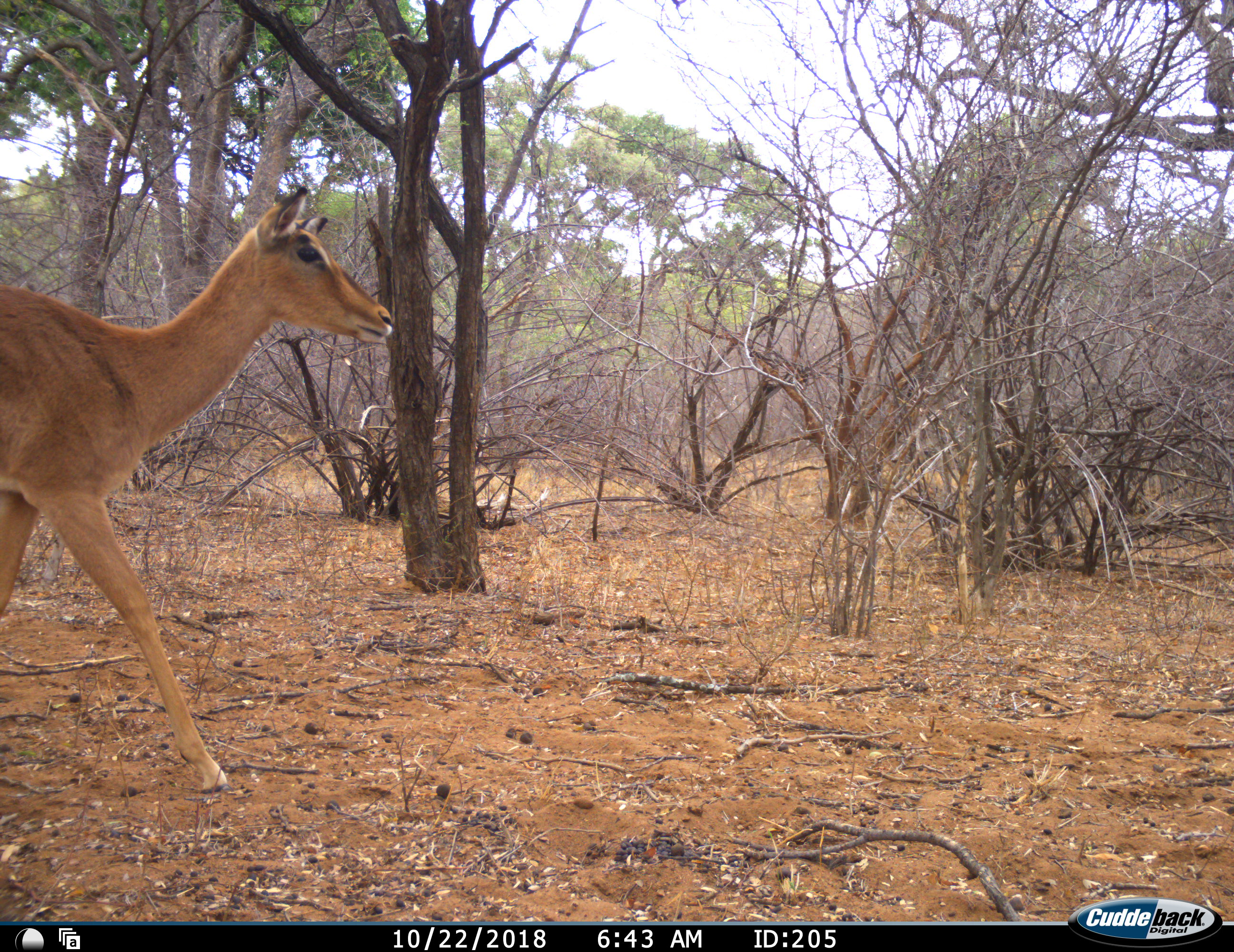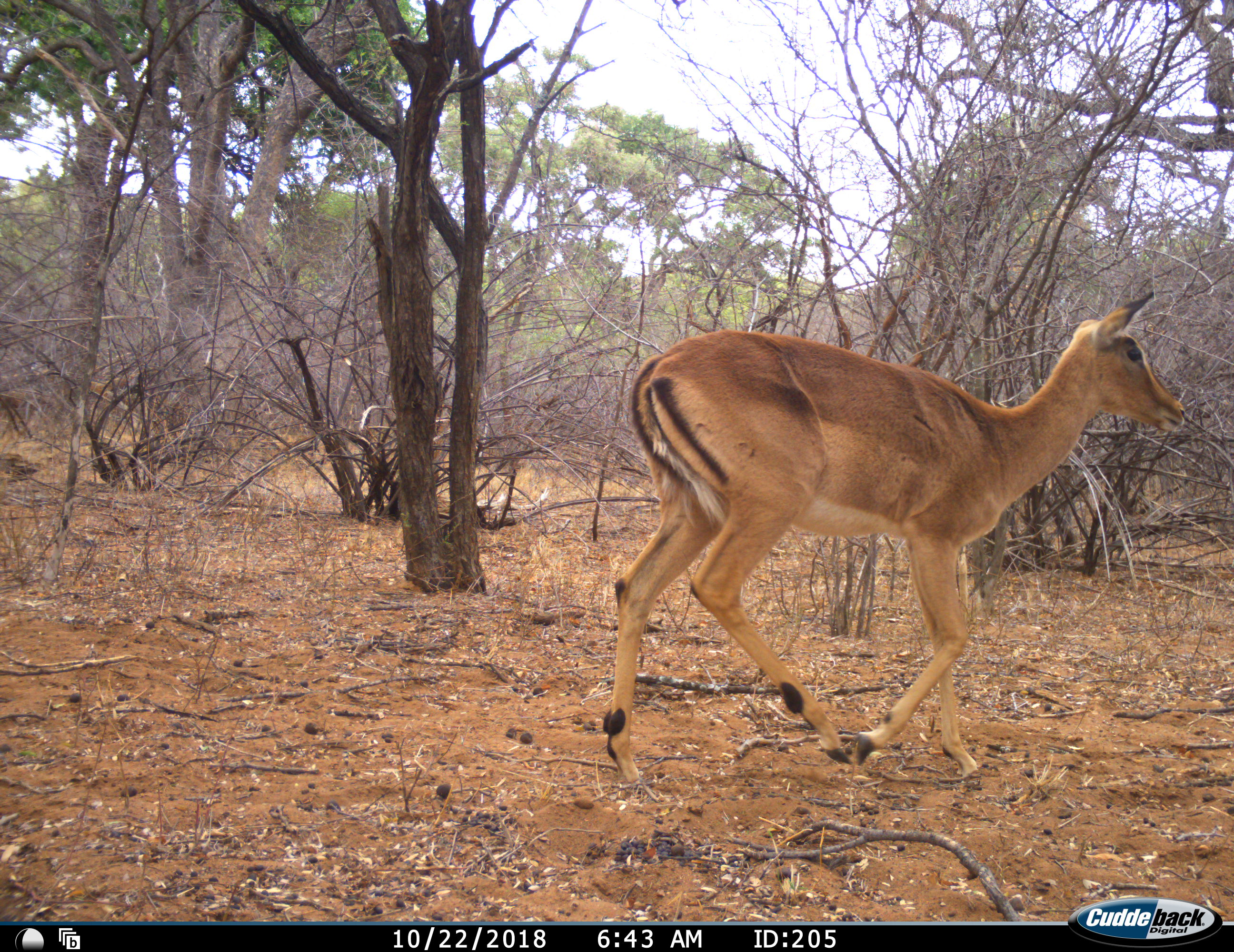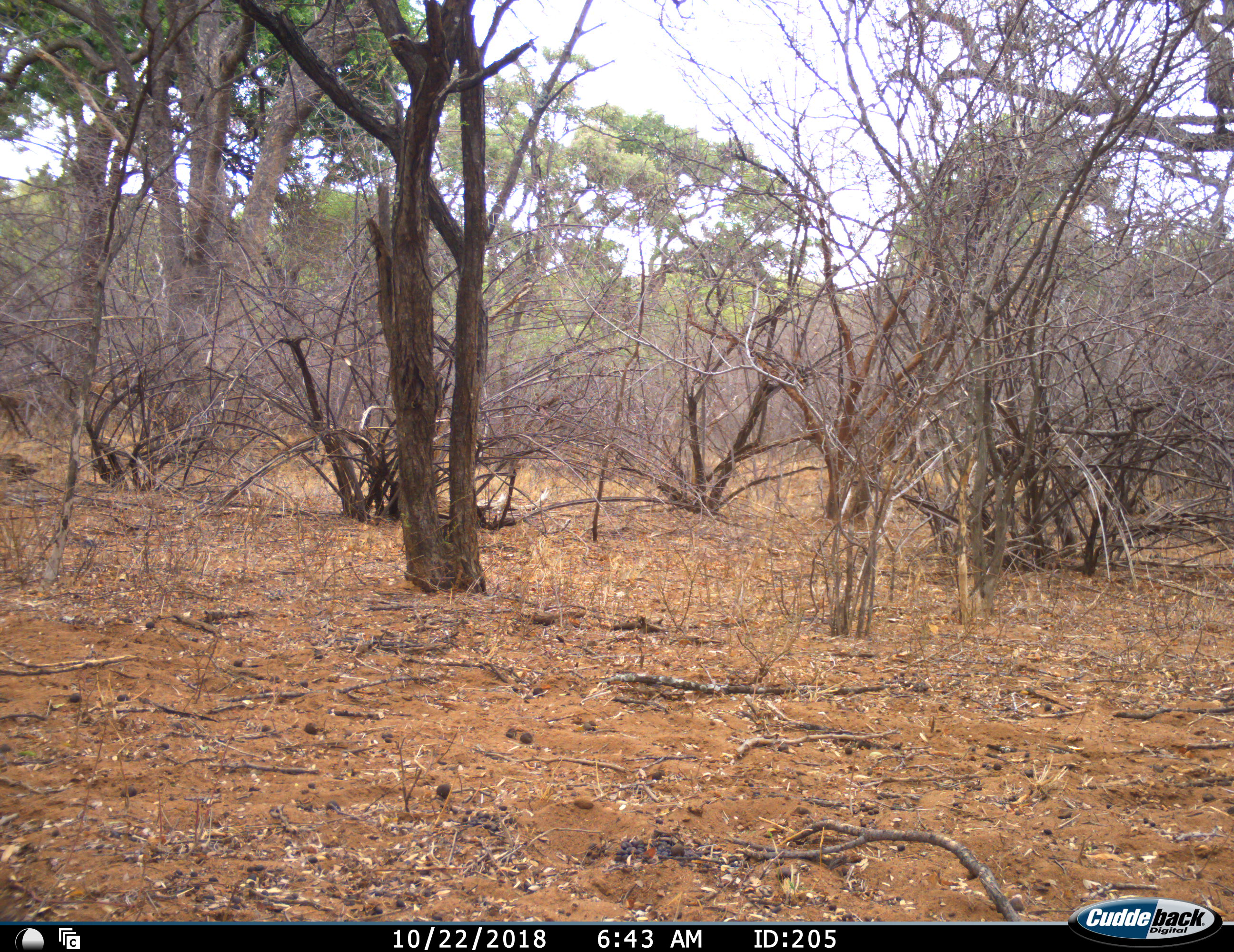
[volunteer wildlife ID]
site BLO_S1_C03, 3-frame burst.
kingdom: Animalia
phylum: Chordata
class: Mammalia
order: Artiodactyla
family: Bovidae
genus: Aepyceros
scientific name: Aepyceros melampus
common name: impala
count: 1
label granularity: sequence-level